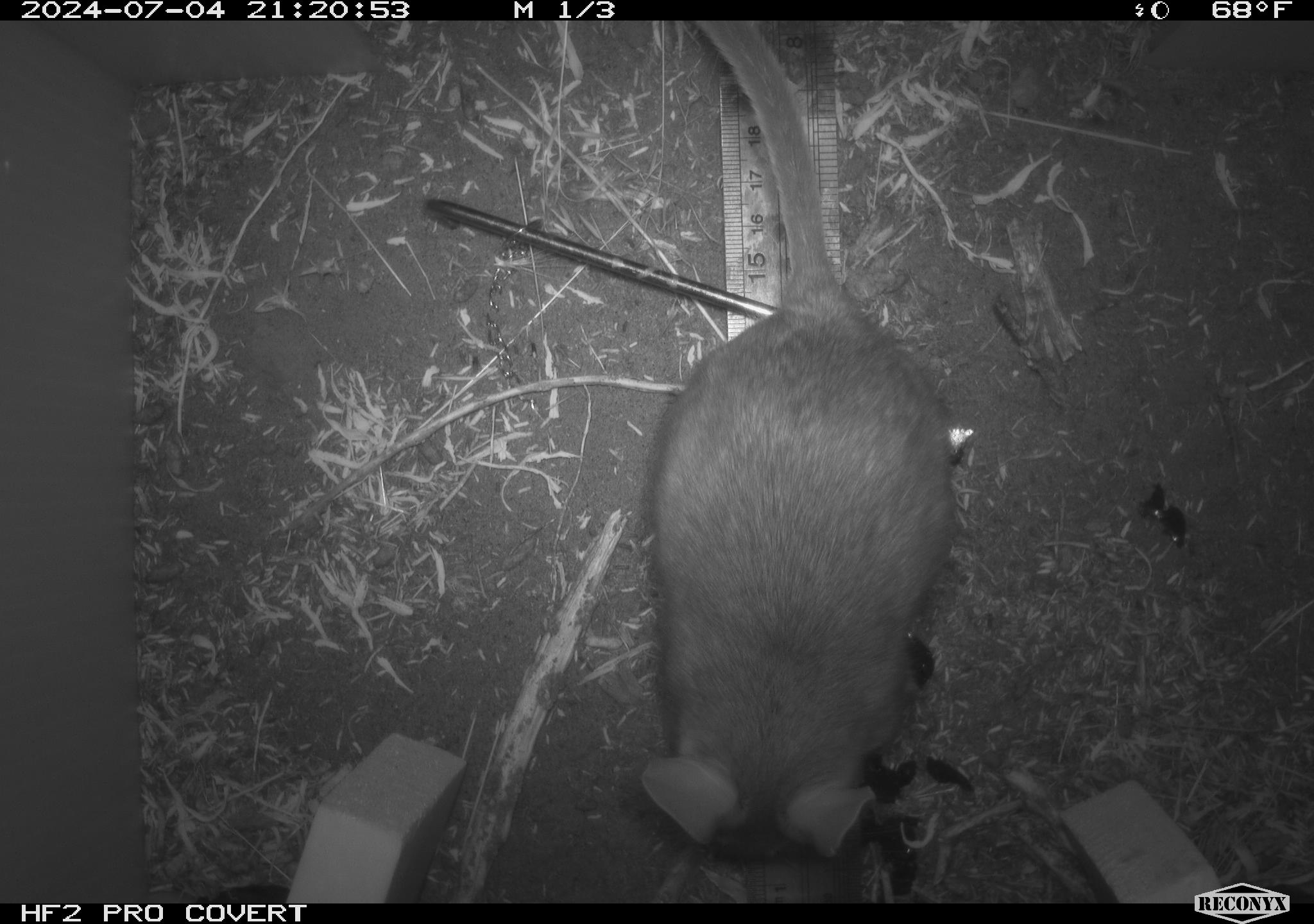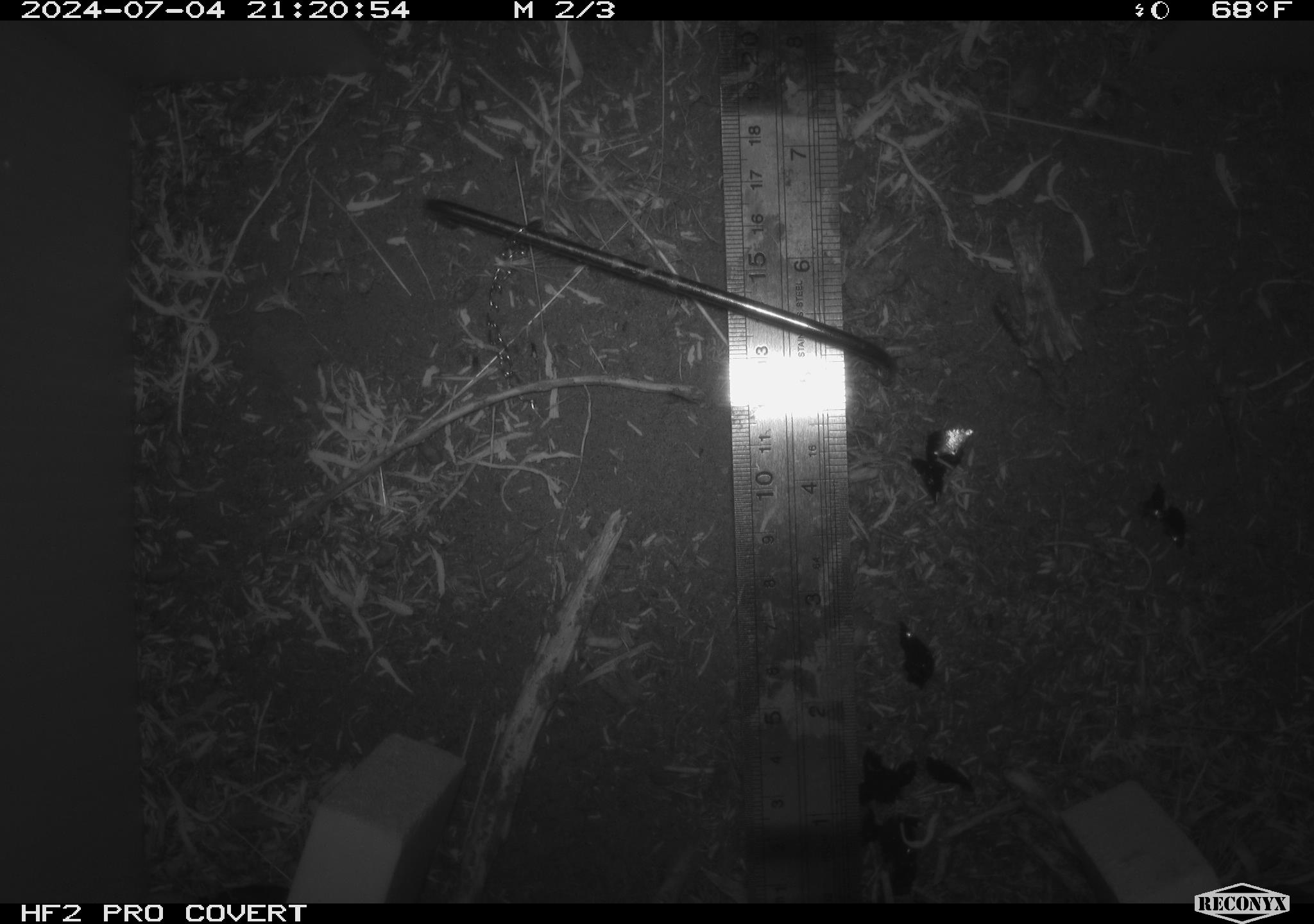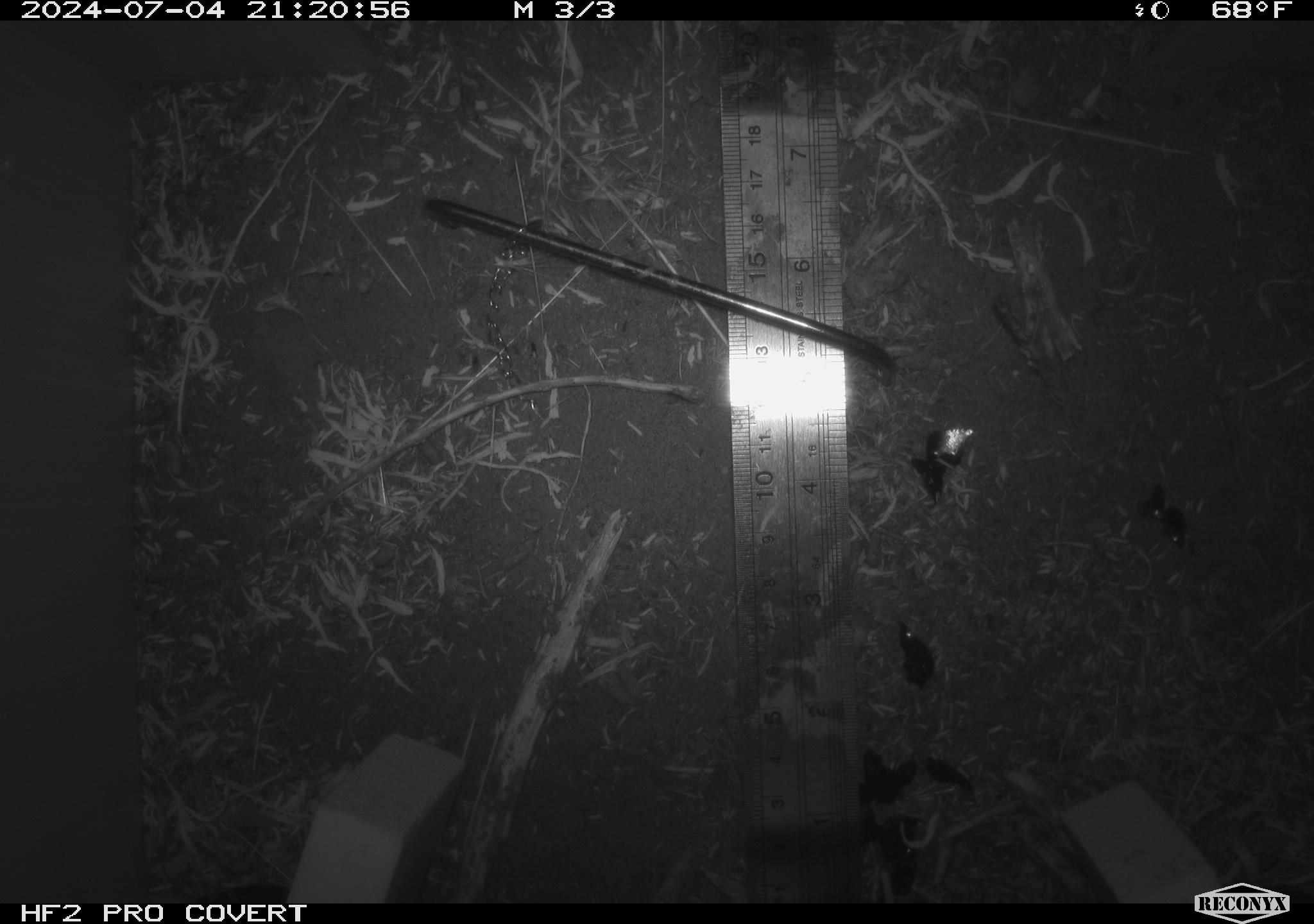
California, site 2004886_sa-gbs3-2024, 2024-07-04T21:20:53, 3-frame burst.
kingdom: Animalia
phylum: Chordata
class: Mammalia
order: Rodentia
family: Cricetidae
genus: Neotoma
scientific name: Neotoma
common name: pack rat or woodrat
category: neotoma species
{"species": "neotoma species (pack rat or woodrat) (Neotoma)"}